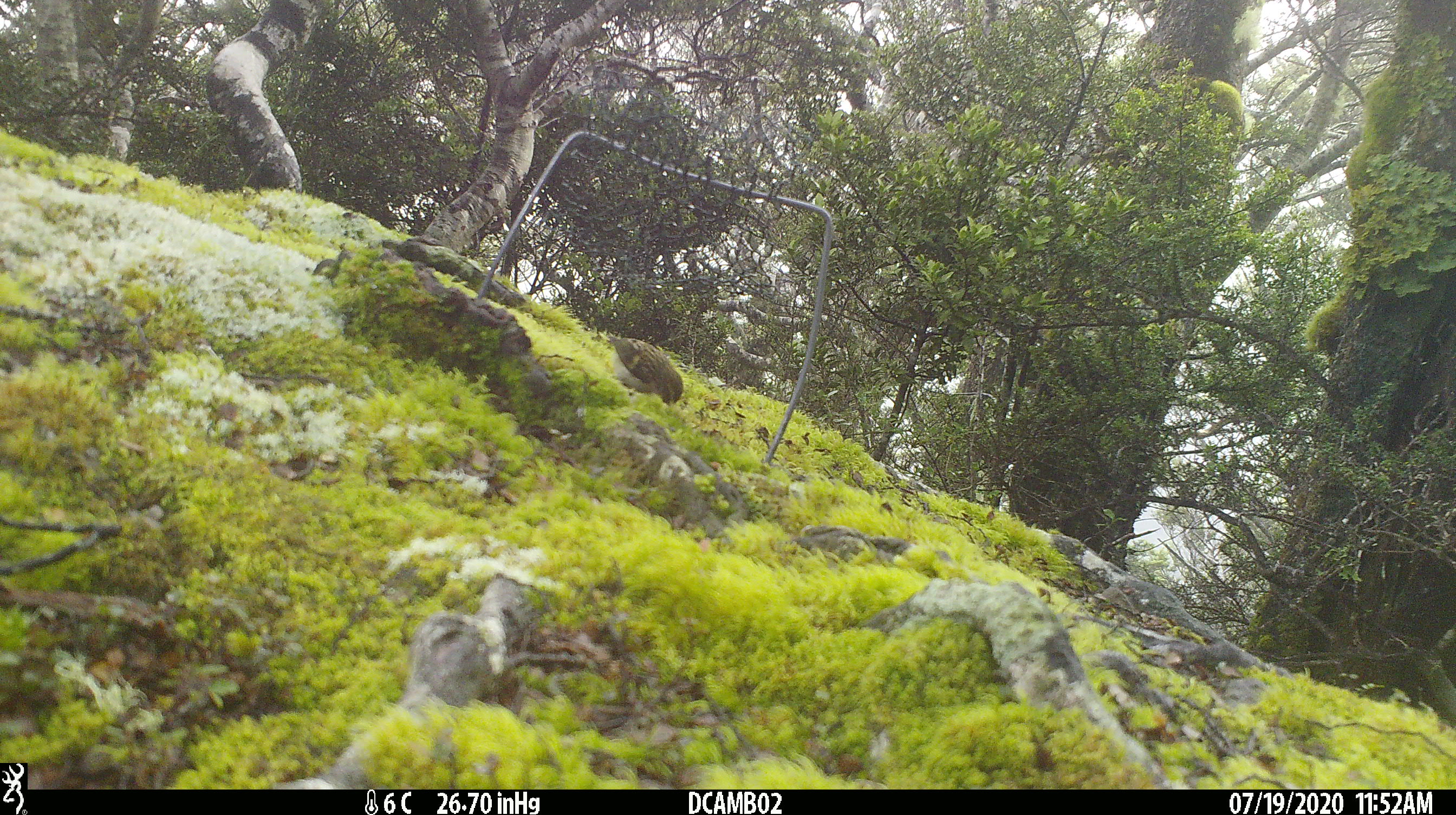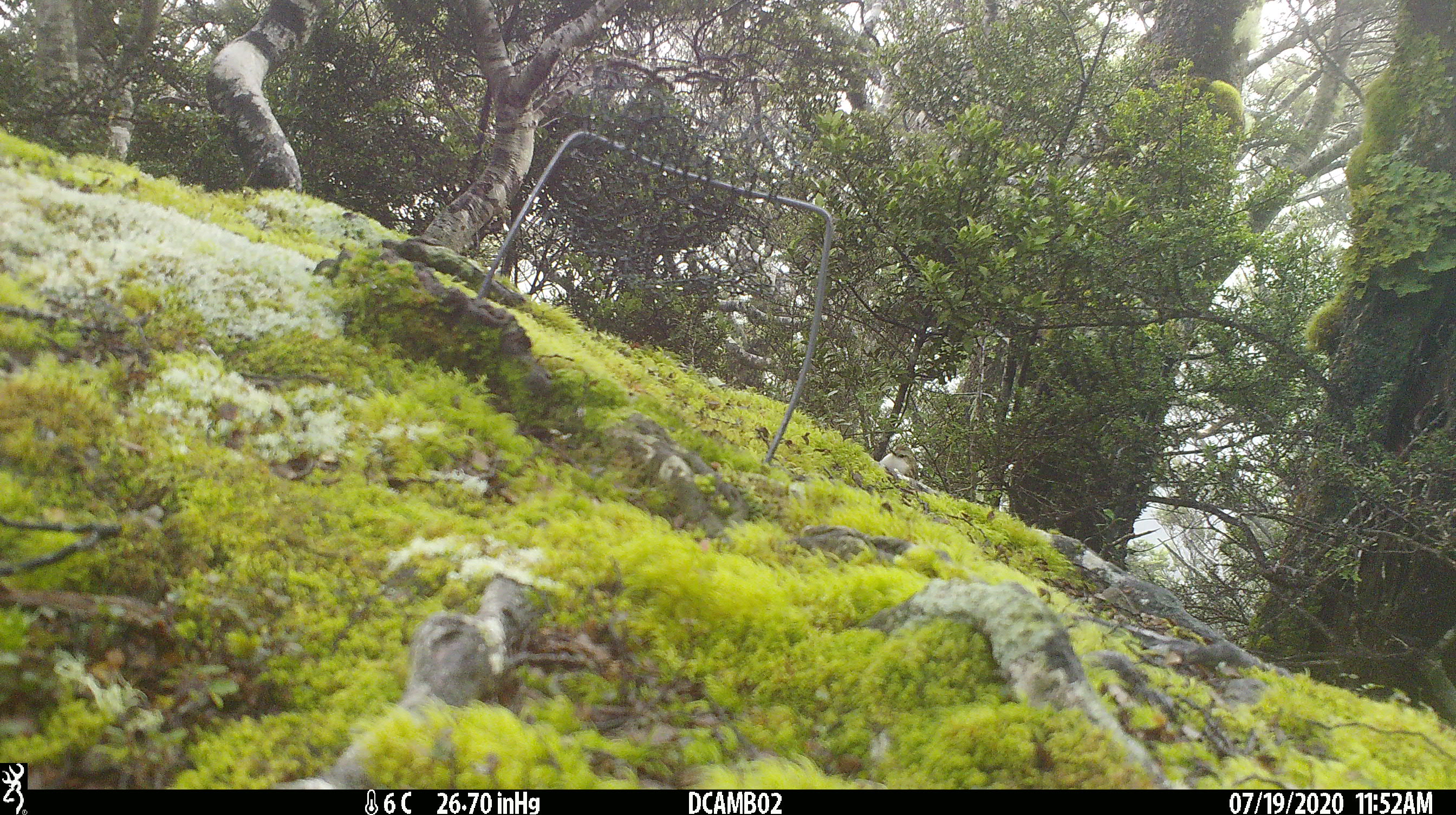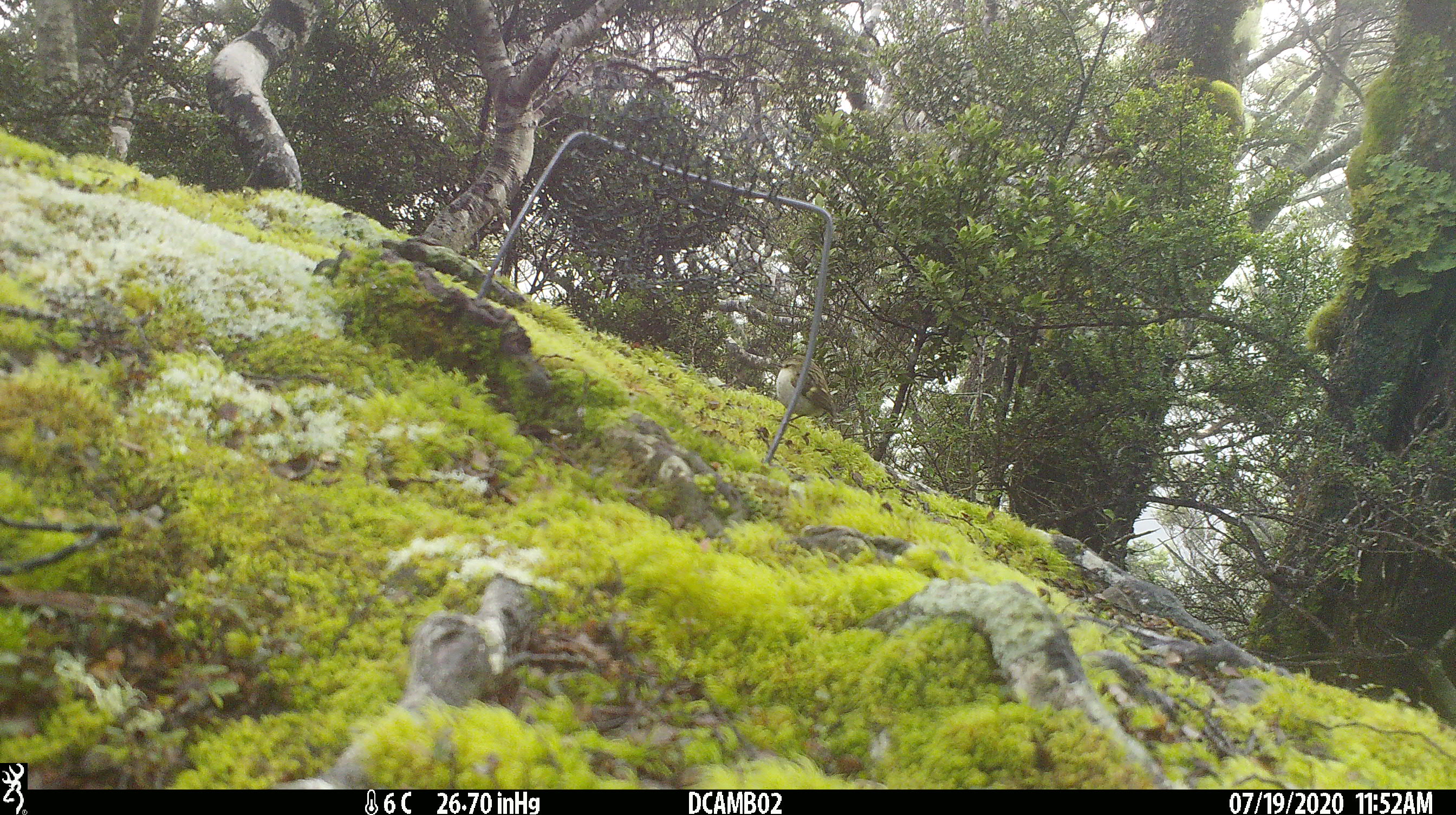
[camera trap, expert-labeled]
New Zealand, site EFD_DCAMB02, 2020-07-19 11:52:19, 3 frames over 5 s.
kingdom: Animalia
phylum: Chordata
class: Aves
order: Passeriformes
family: Acanthisittidae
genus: Acanthisitta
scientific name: Acanthisitta chloris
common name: rifleman